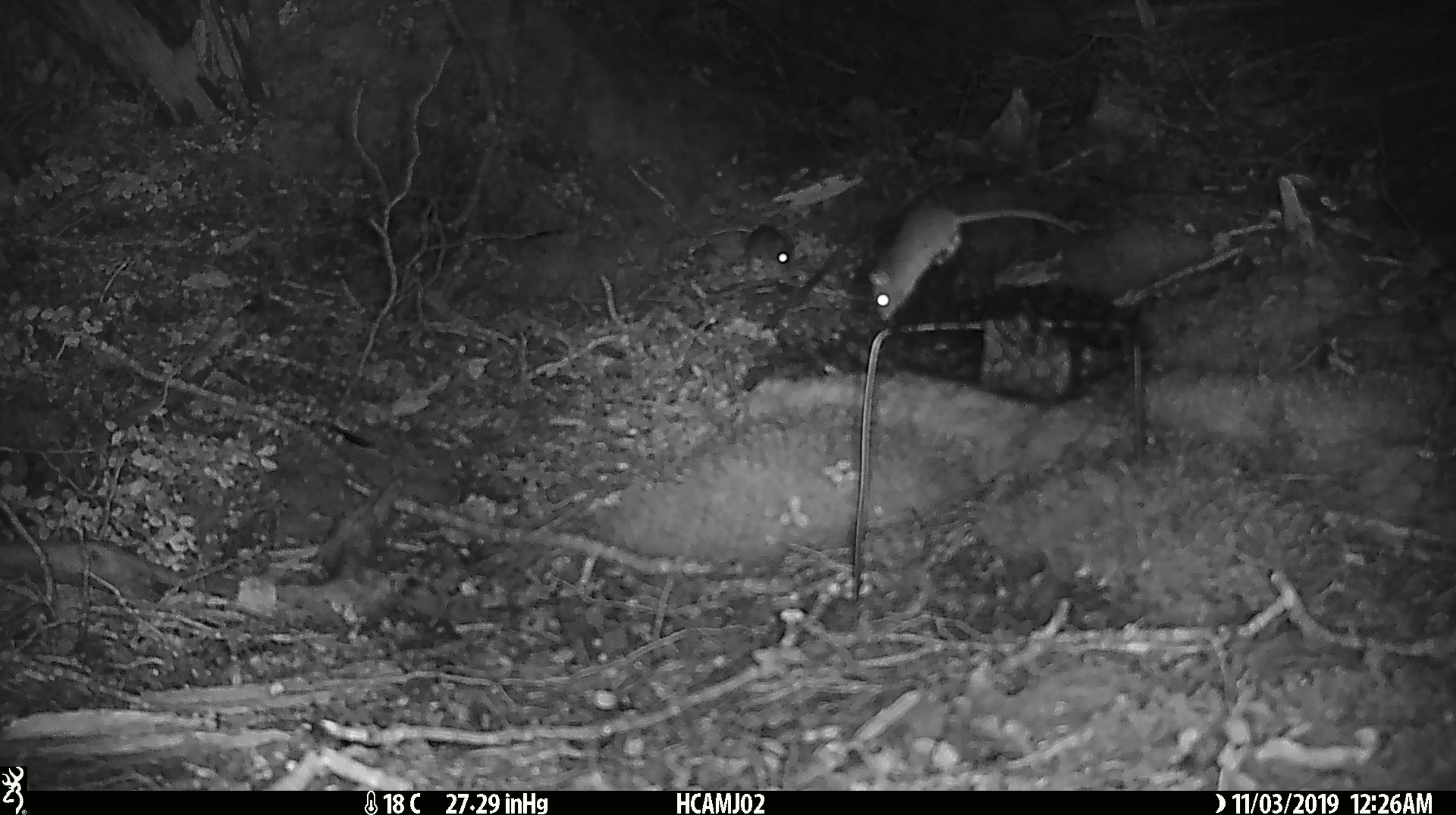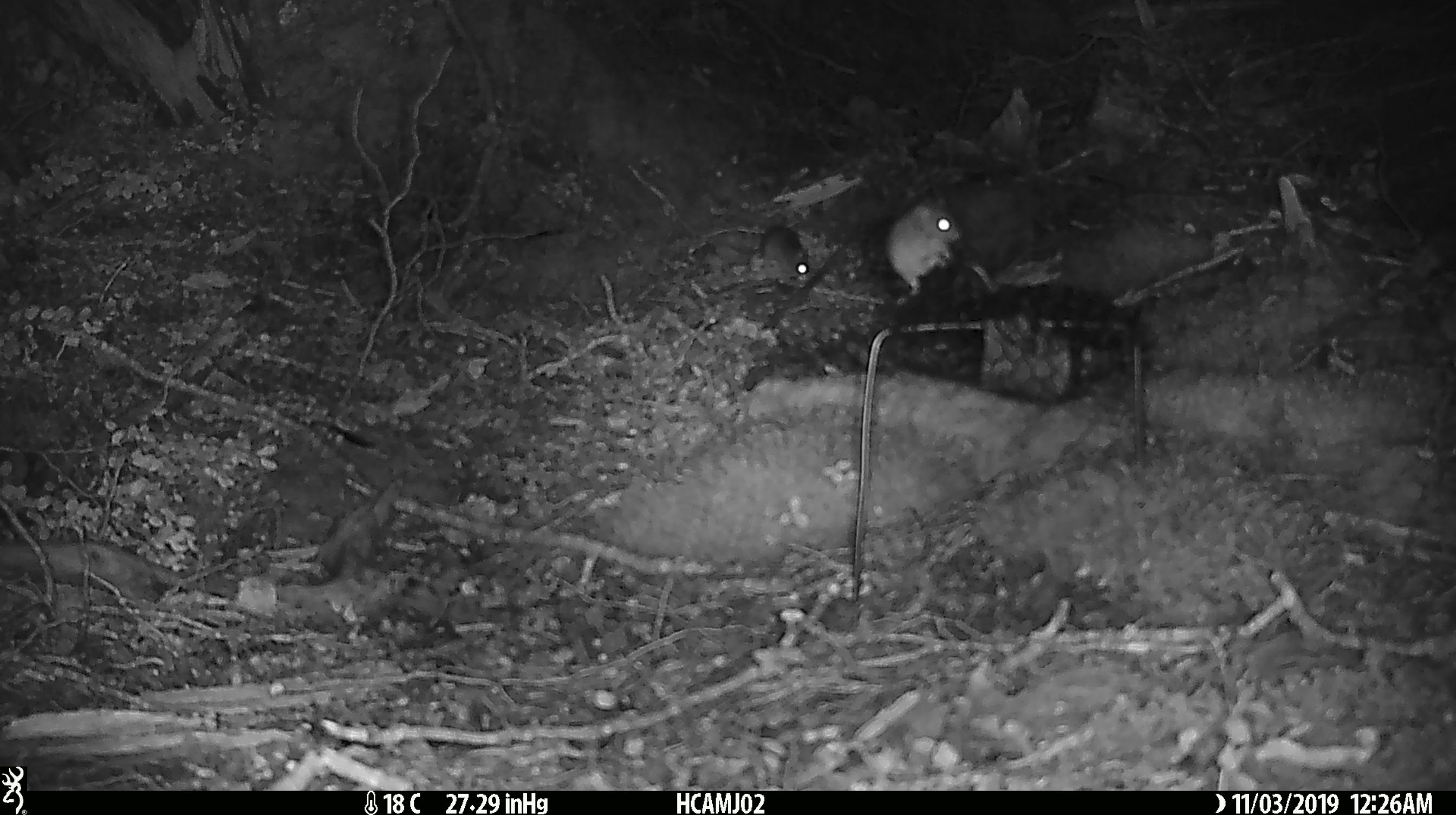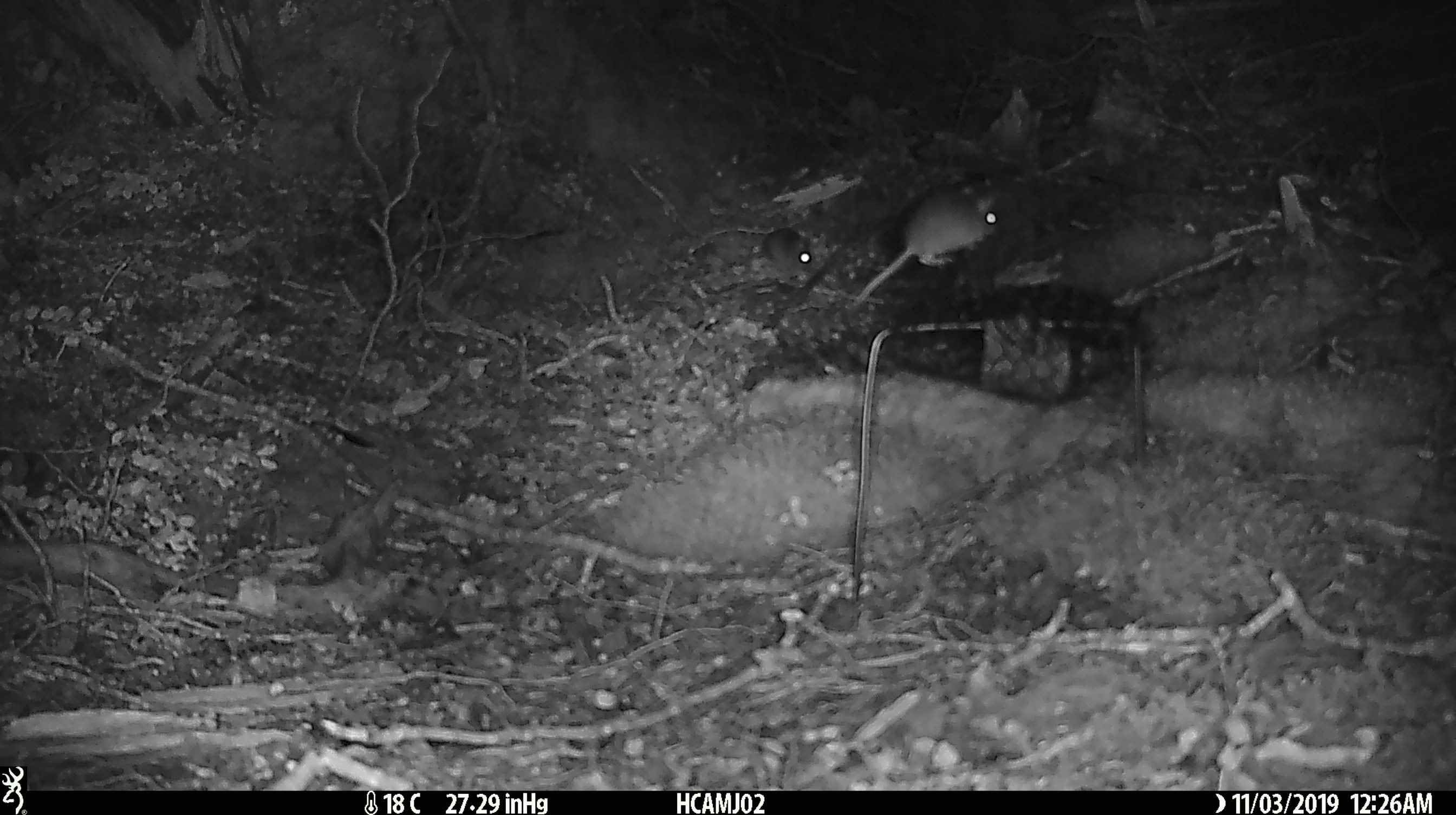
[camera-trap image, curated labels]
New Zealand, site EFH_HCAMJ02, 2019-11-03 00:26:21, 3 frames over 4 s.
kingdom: Animalia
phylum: Chordata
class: Mammalia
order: Rodentia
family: Muridae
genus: Mus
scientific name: Mus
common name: mouse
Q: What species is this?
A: Mouse (Mus).